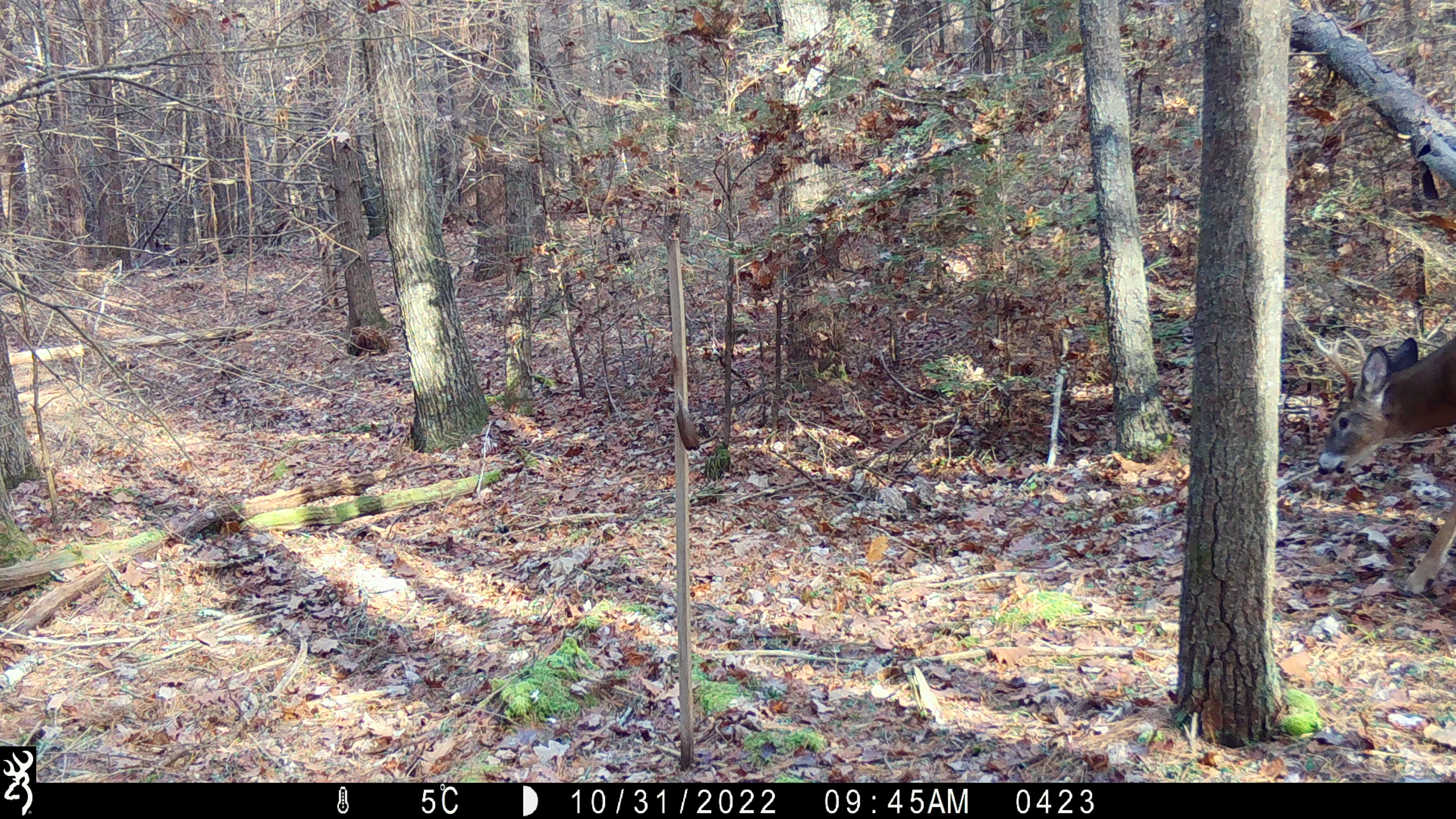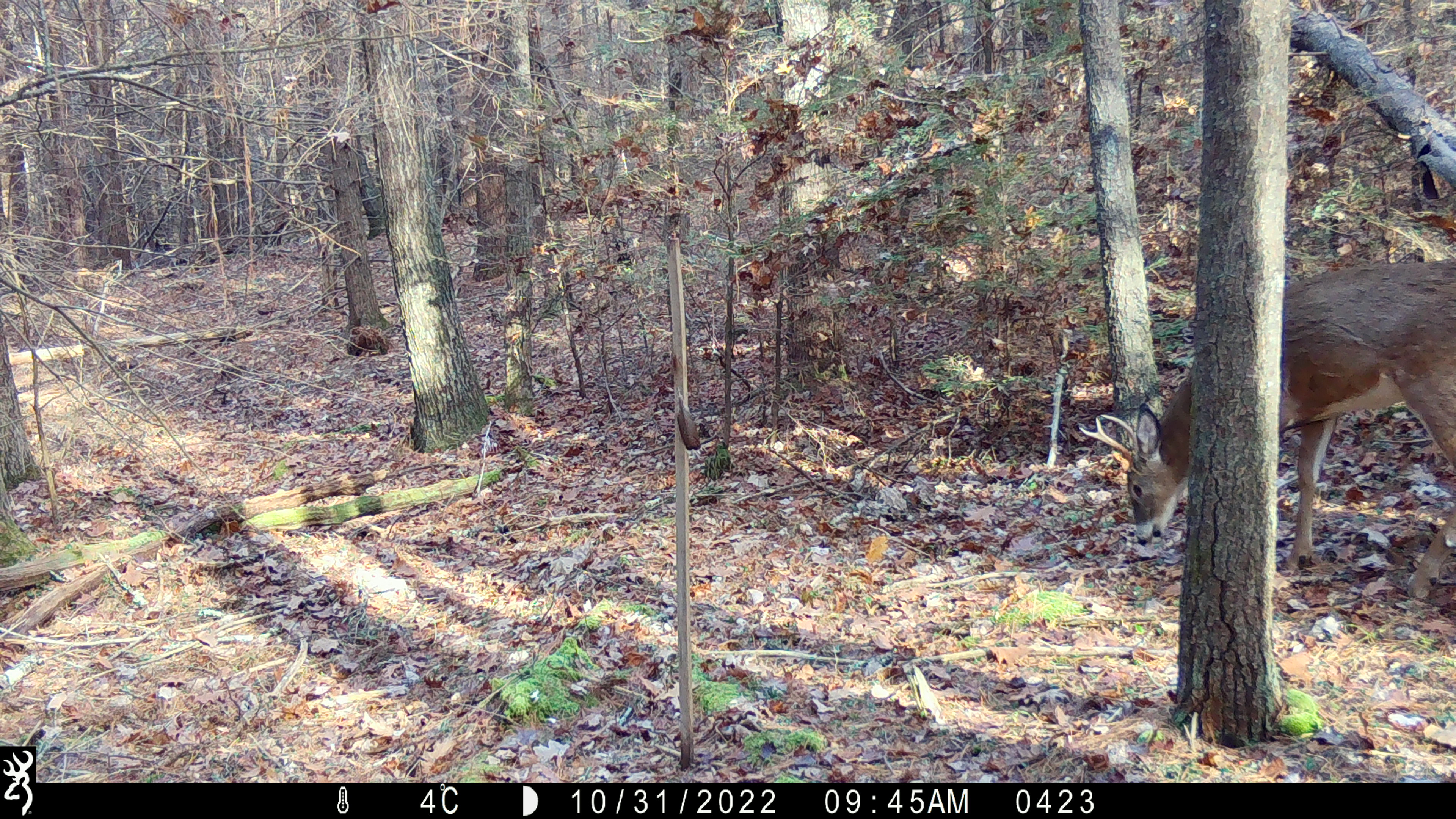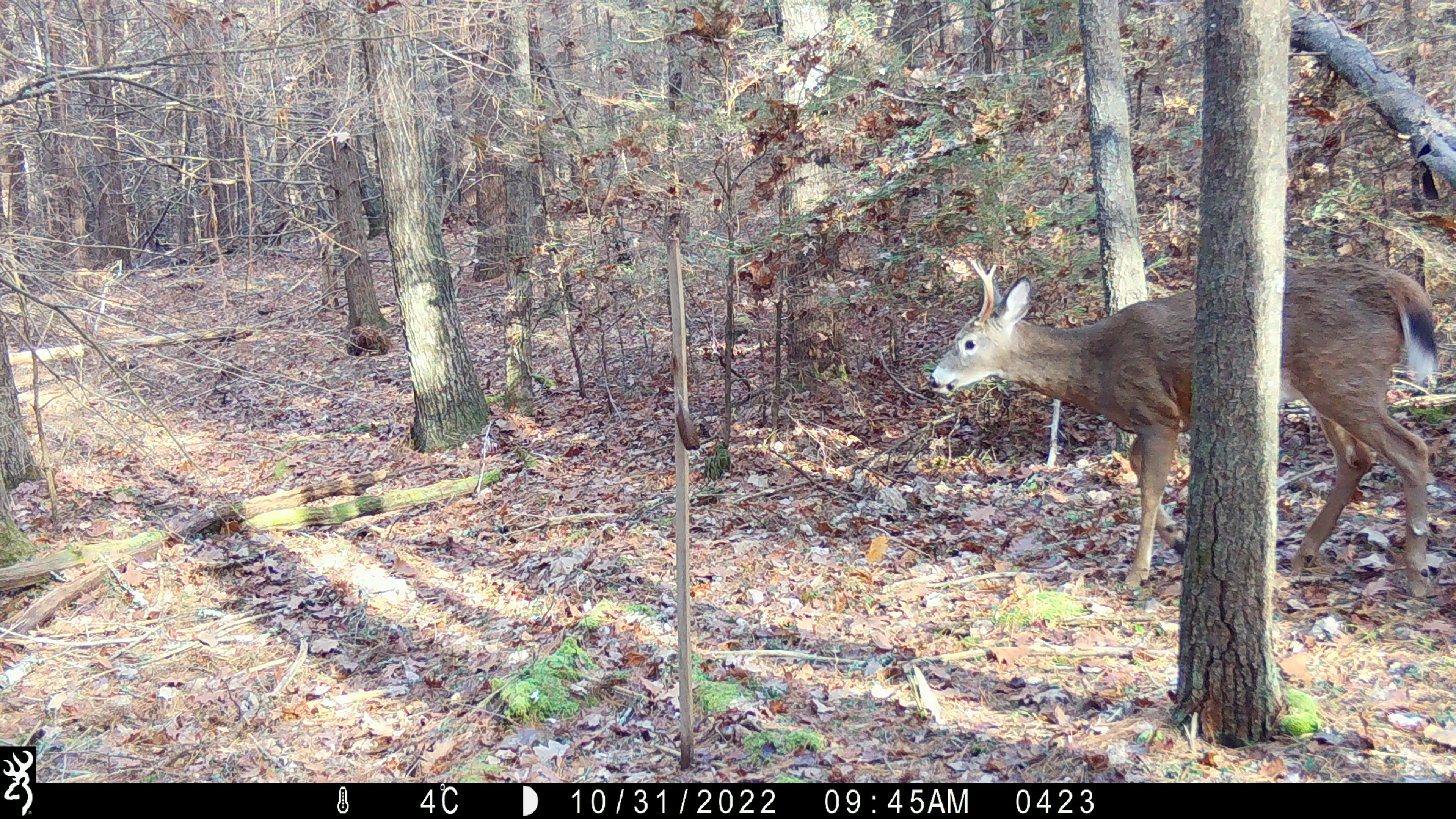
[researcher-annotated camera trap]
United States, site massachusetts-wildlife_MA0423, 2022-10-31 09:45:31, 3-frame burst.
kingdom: Animalia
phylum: Chordata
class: Mammalia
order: Artiodactyla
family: Cervidae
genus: Odocoileus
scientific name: Odocoileus virginianus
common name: white-tailed deer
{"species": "white-tailed deer (Odocoileus virginianus)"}